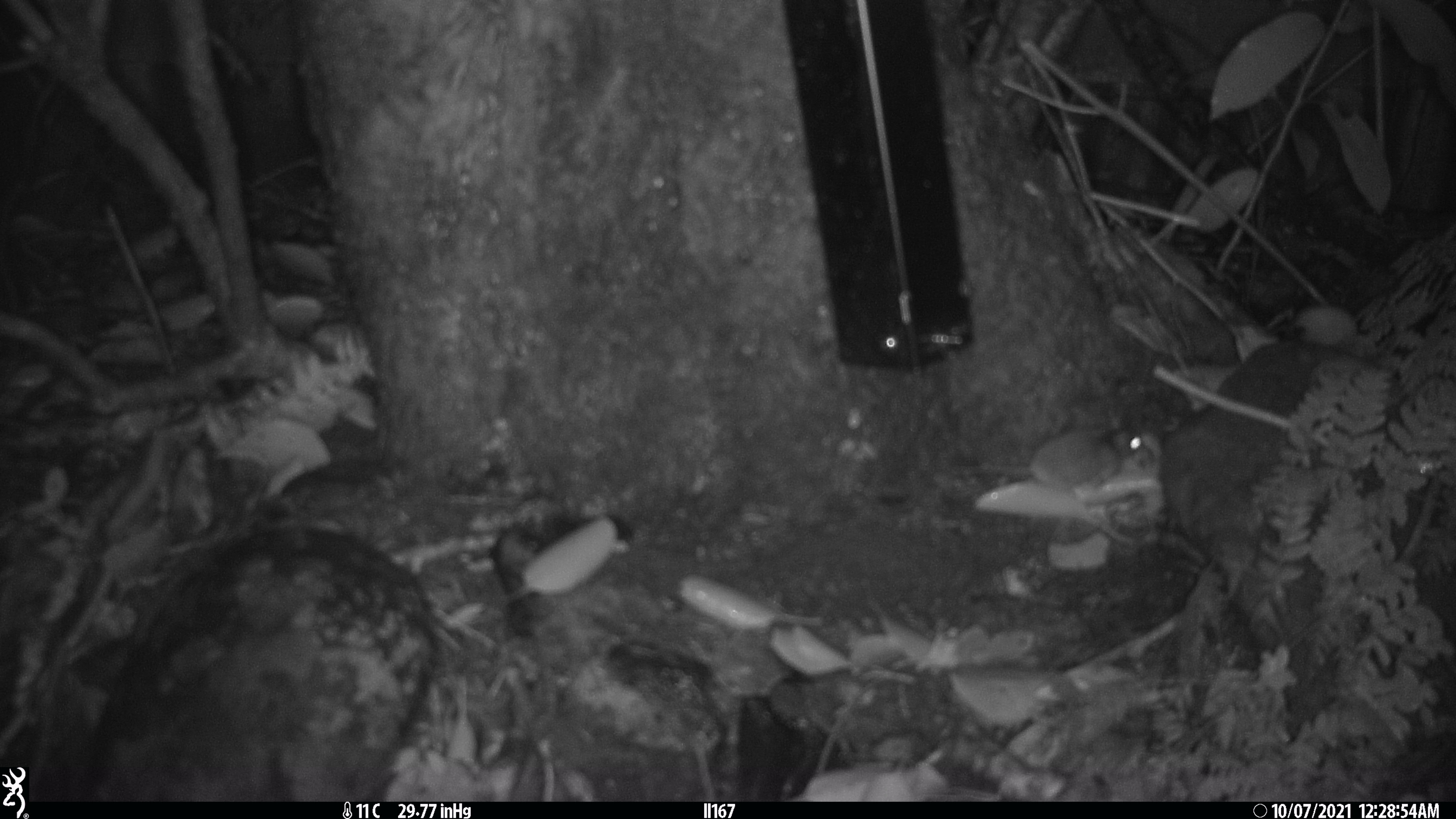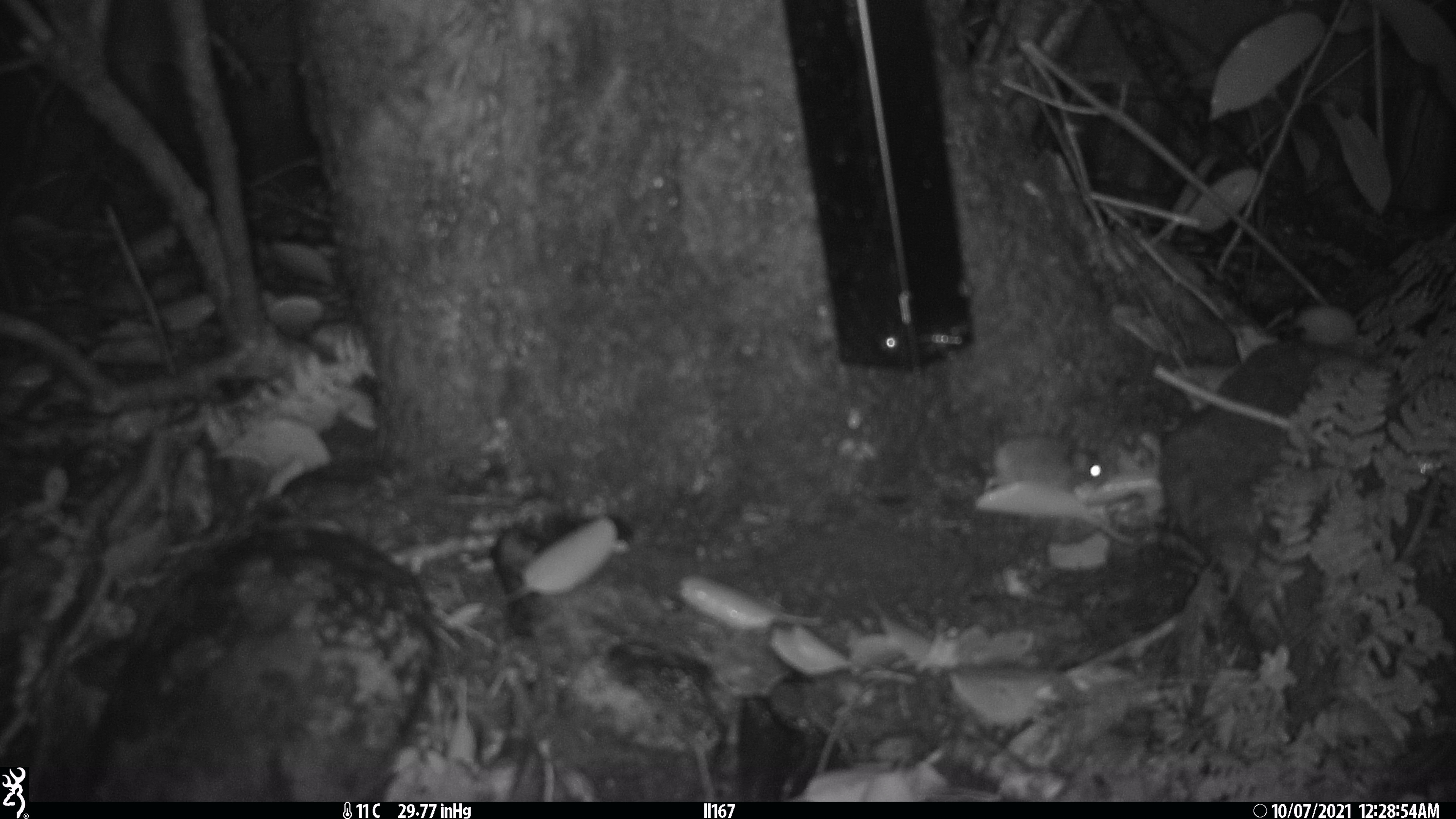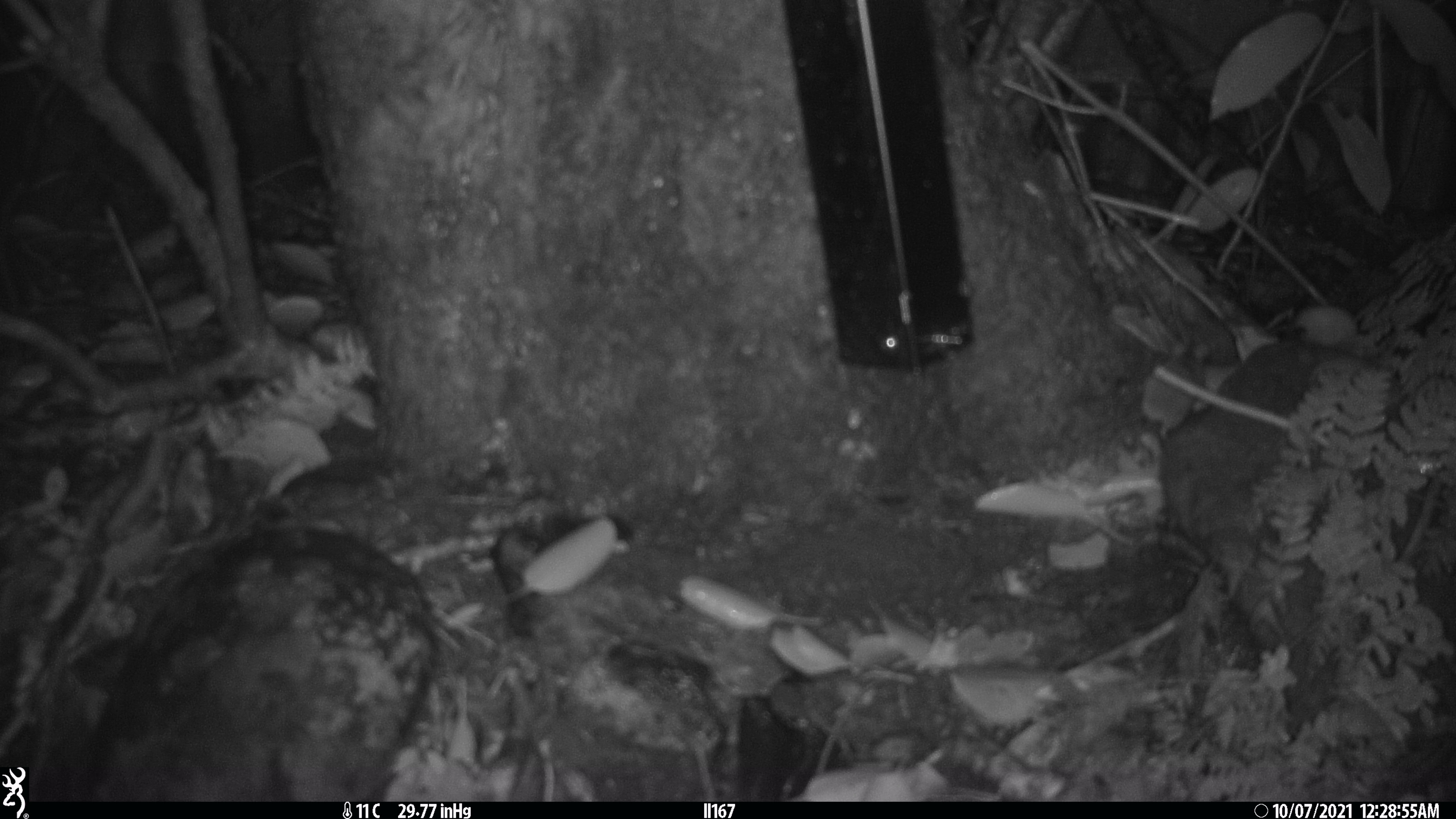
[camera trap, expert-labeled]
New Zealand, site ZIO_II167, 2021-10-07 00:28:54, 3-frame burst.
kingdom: Animalia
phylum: Chordata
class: Mammalia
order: Rodentia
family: Muridae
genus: Mus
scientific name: Mus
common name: mouse